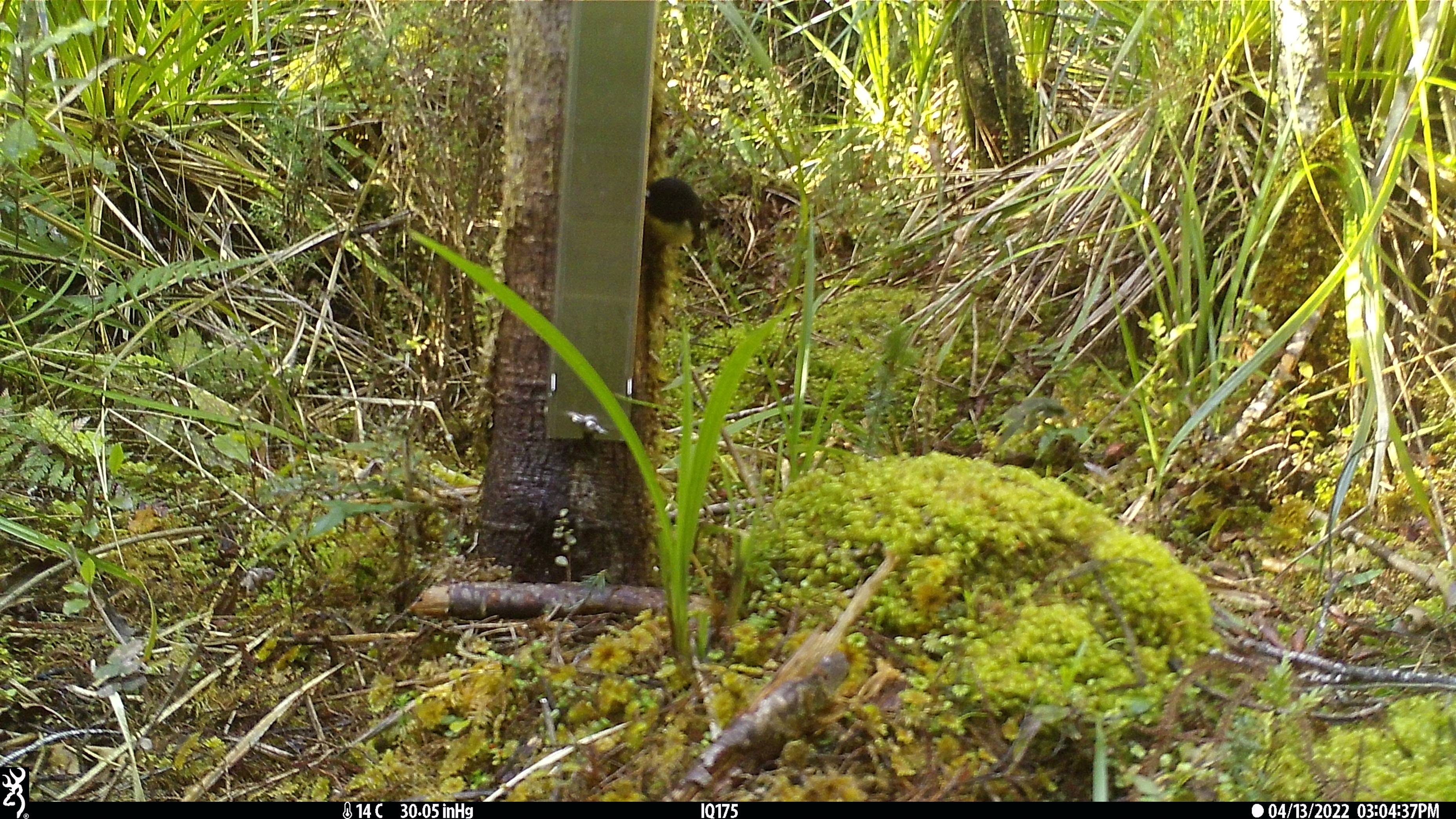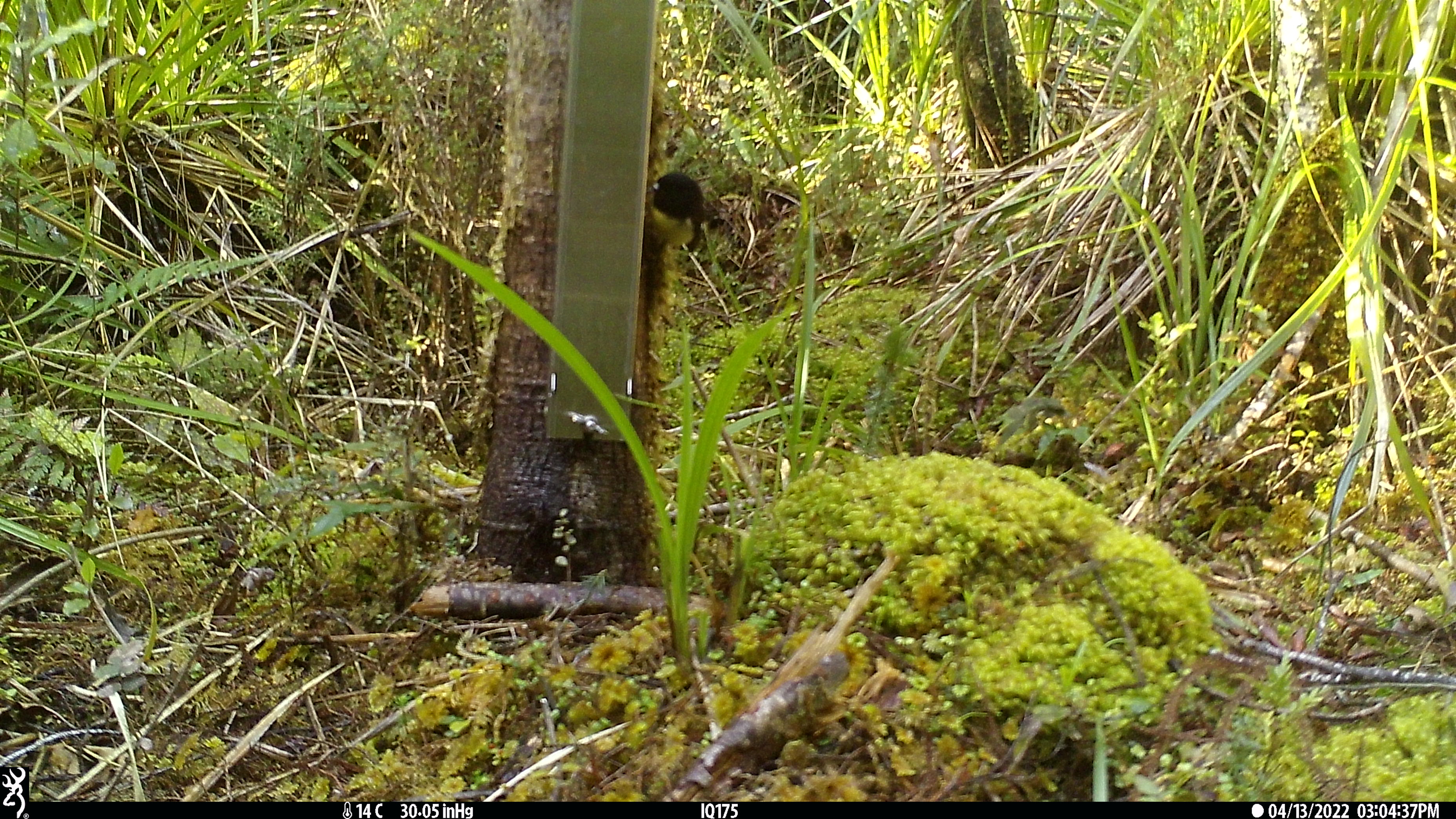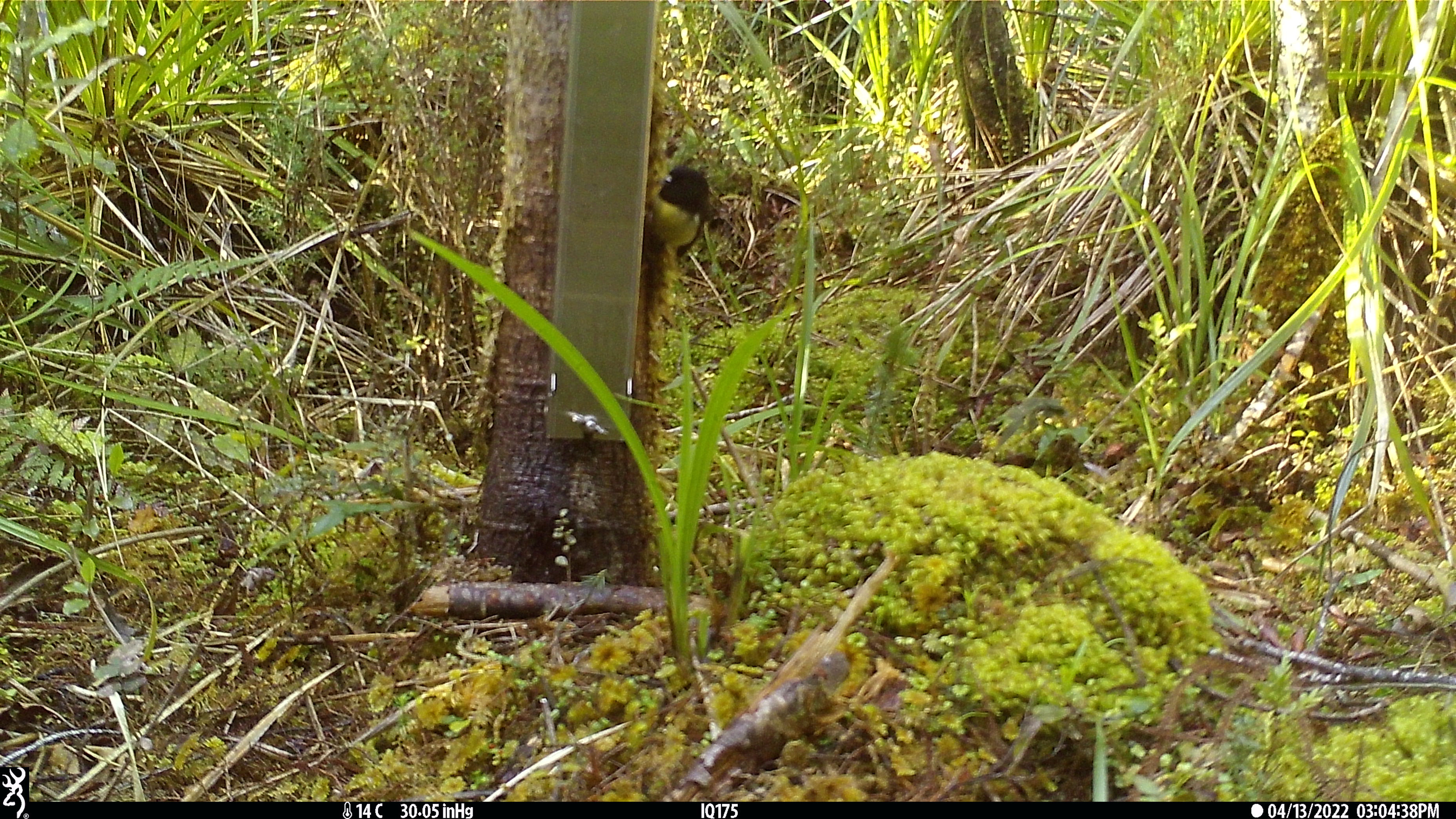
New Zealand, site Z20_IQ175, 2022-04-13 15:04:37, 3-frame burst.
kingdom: Animalia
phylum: Chordata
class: Aves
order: Passeriformes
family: Petroicidae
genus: Petroica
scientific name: Petroica macrocephala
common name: tomtit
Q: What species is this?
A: Tomtit (Petroica macrocephala).